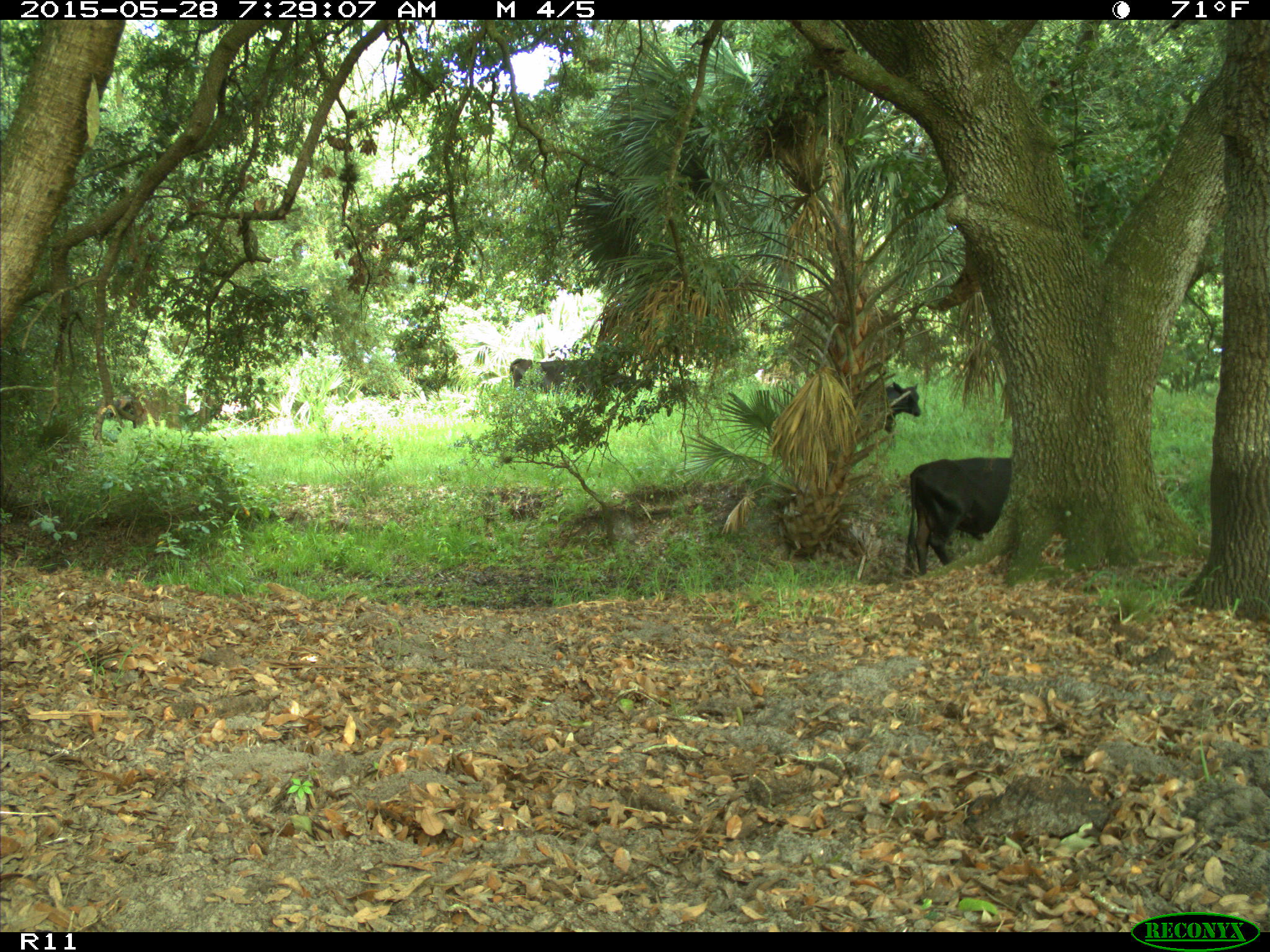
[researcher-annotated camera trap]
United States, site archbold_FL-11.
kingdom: Animalia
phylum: Chordata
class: Mammalia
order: Artiodactyla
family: Bovidae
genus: Bos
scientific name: Bos taurus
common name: domestic cow